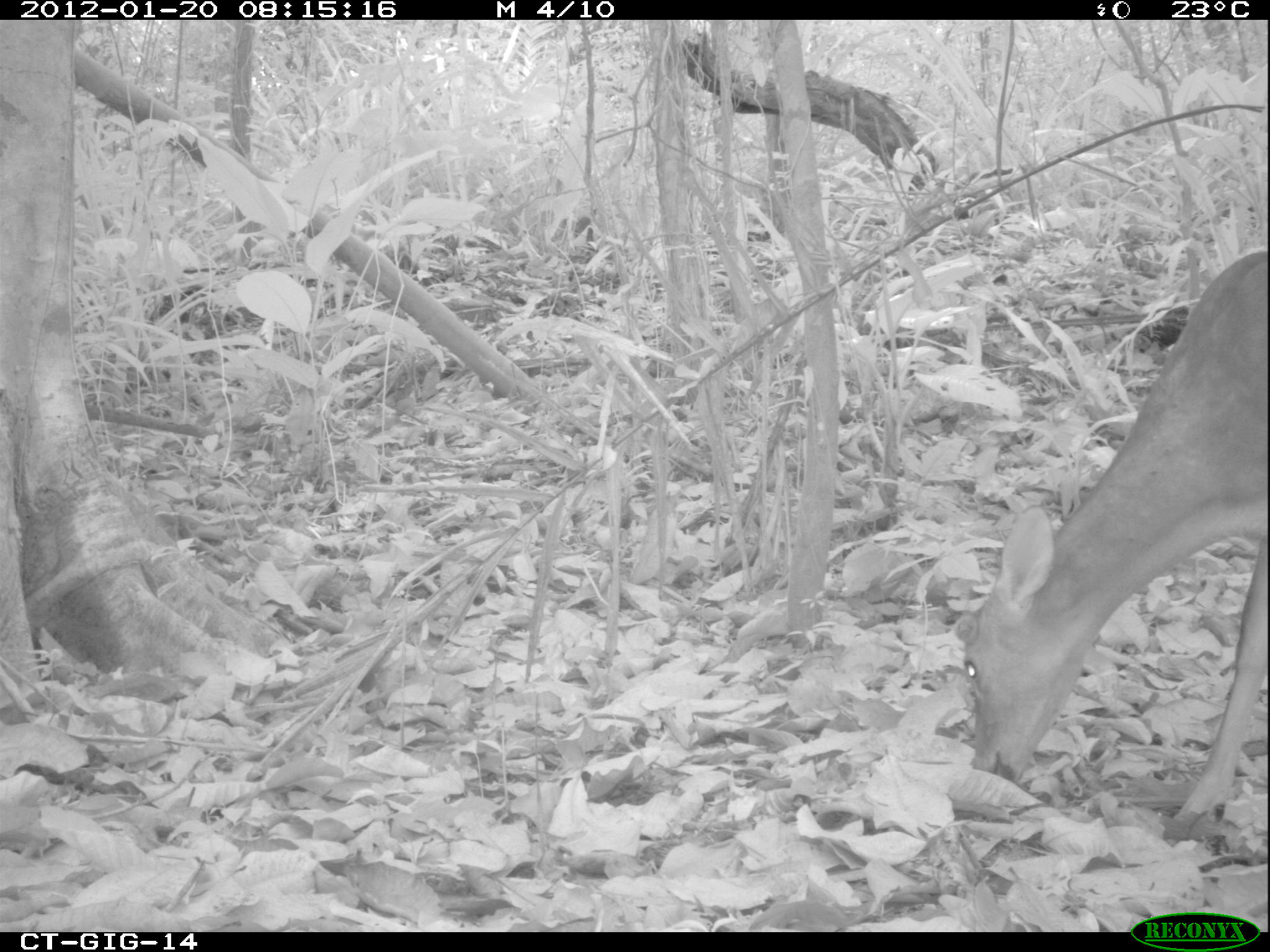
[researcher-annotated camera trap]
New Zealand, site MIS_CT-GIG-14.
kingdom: Animalia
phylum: Chordata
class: Mammalia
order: Artiodactyla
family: Cervidae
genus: Odocoileus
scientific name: Odocoileus virginianus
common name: white-tailed deer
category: white tailed deer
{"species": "white tailed deer (white-tailed deer) (Odocoileus virginianus)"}